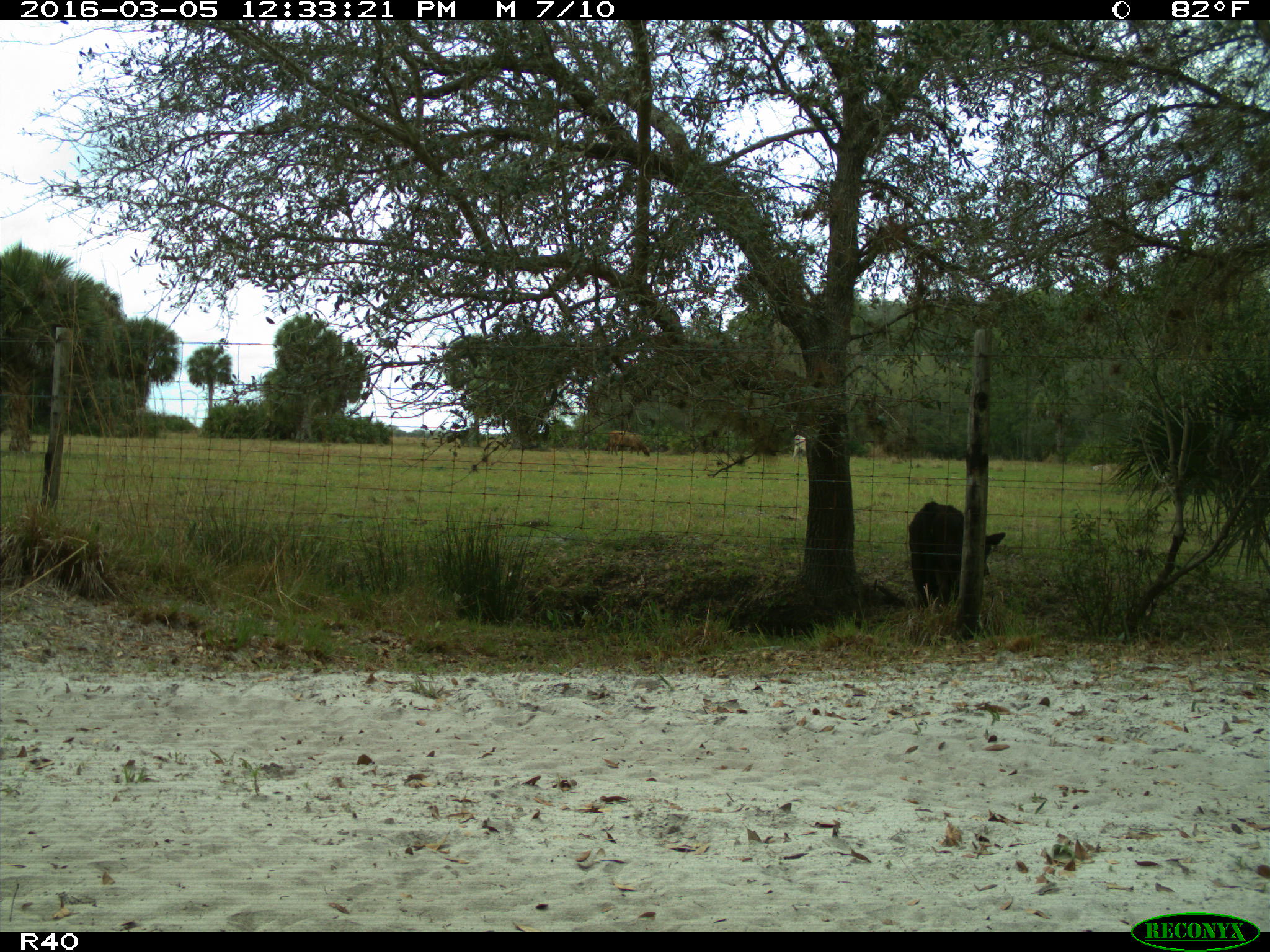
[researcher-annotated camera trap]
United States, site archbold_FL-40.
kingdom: Animalia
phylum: Chordata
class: Mammalia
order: Artiodactyla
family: Bovidae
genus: Bos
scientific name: Bos taurus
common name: domestic cow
Bos taurus (domestic cow).